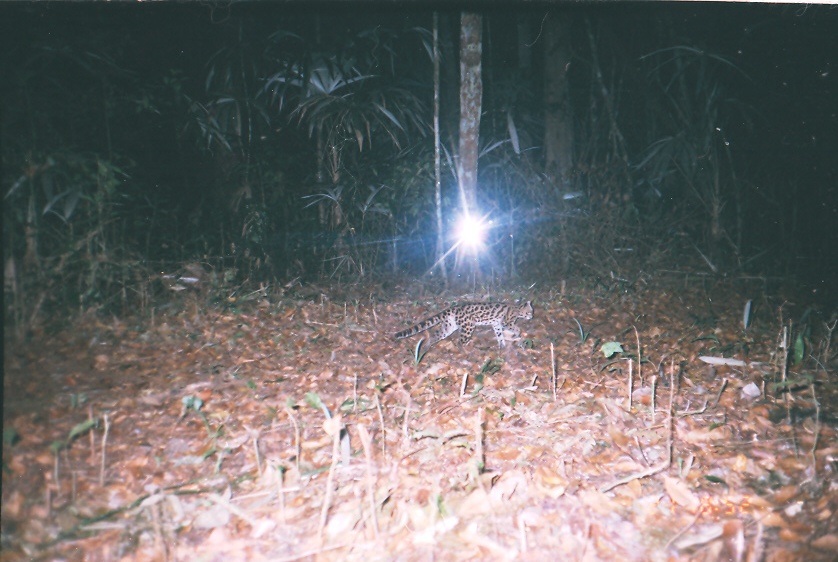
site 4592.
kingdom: Animalia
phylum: Chordata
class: Mammalia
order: Carnivora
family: Felidae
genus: Leopardus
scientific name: Leopardus wiedii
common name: margay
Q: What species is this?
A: Leopardus wiedii (margay).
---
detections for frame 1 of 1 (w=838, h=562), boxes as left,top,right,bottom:
leopardus wiedii: 392,298,533,352